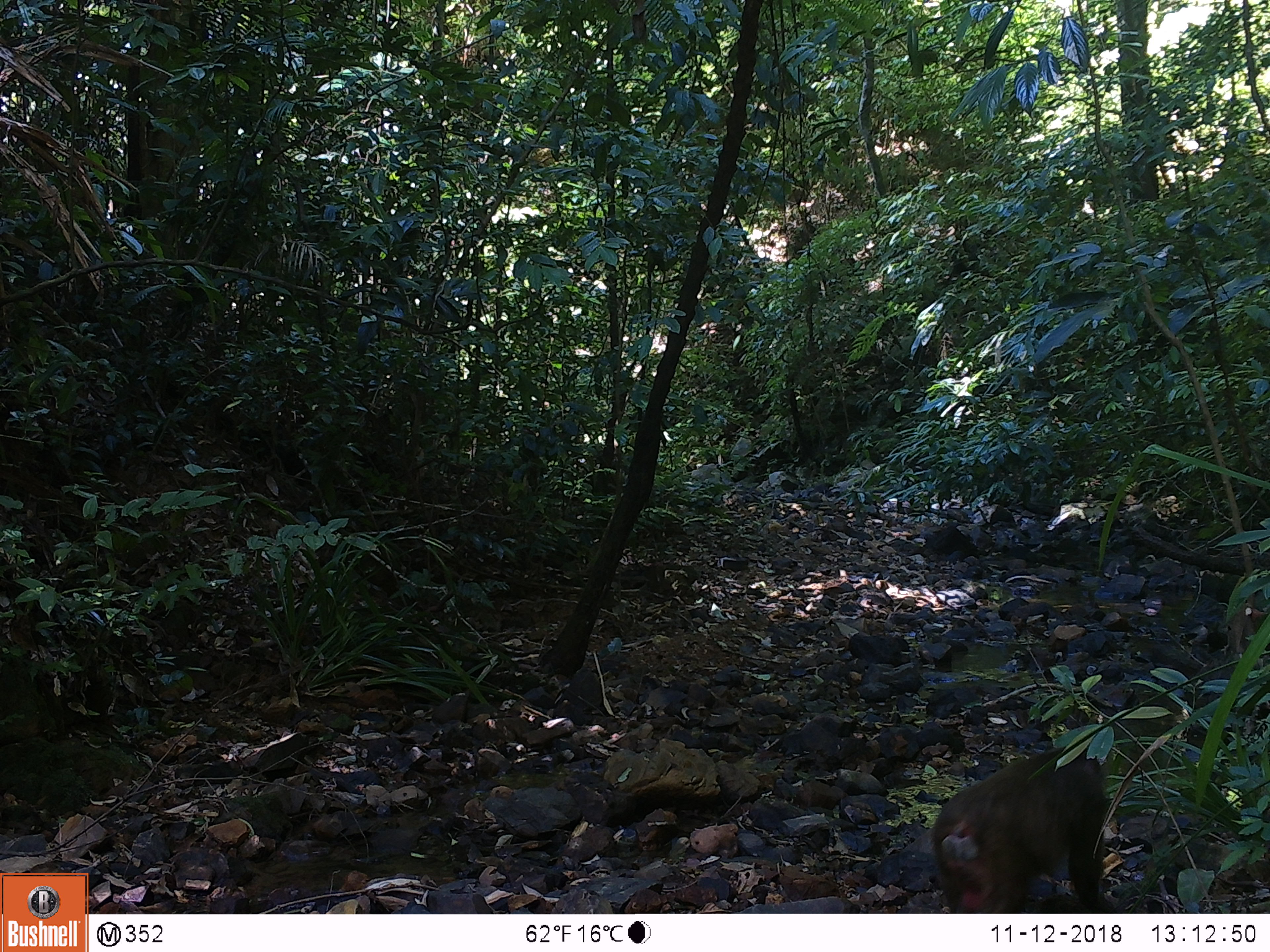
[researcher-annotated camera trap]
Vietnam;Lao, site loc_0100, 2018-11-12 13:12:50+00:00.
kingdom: Animalia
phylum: Chordata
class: Mammalia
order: Primates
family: Cercopithecidae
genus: Macaca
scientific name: Macaca arctoides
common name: stump-tailed macaque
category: stump tailed macaque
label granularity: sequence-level